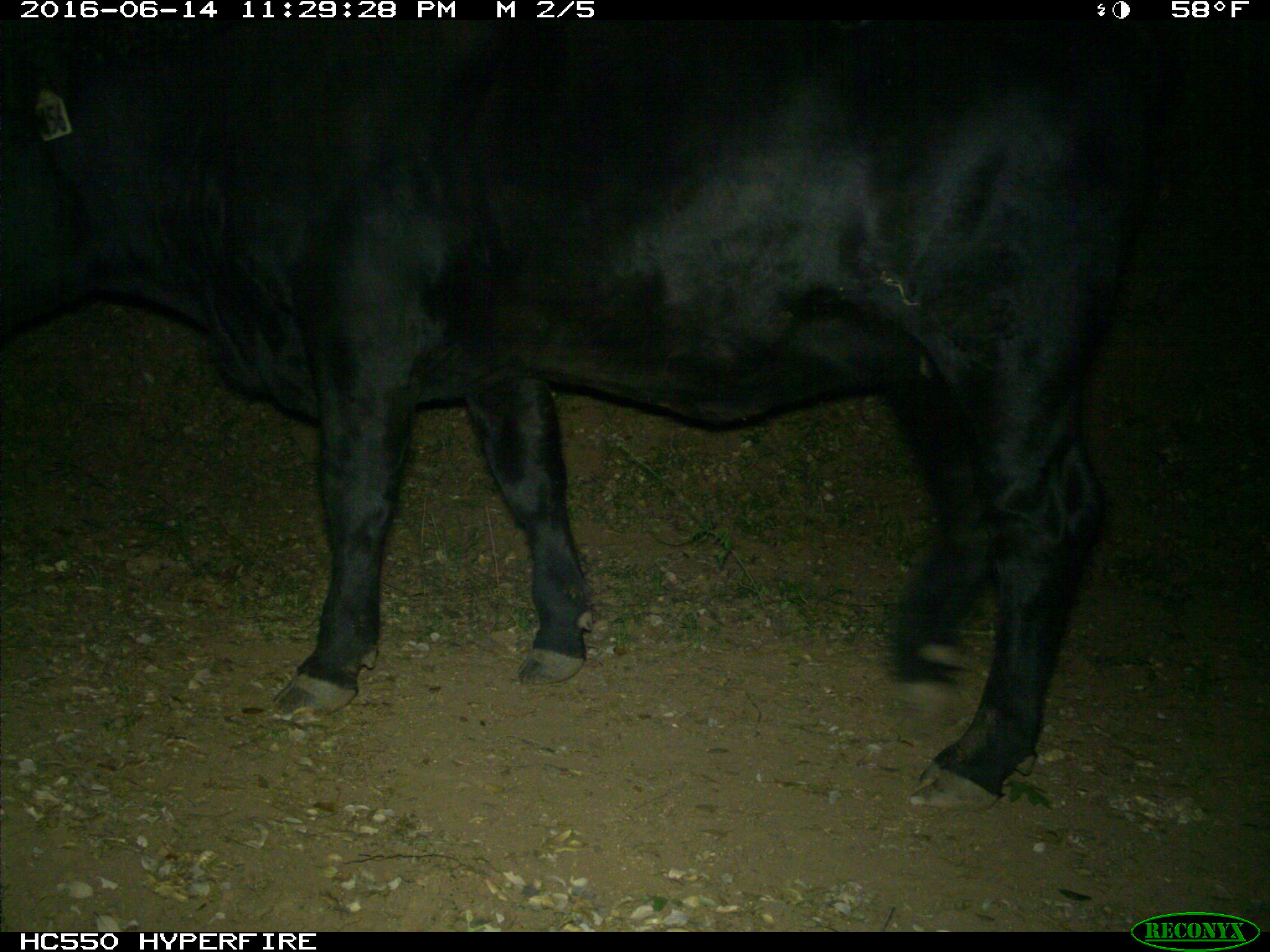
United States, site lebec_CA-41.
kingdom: Animalia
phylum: Chordata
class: Mammalia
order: Artiodactyla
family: Bovidae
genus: Bos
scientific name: Bos taurus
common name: domestic cow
Bos taurus (domestic cow).